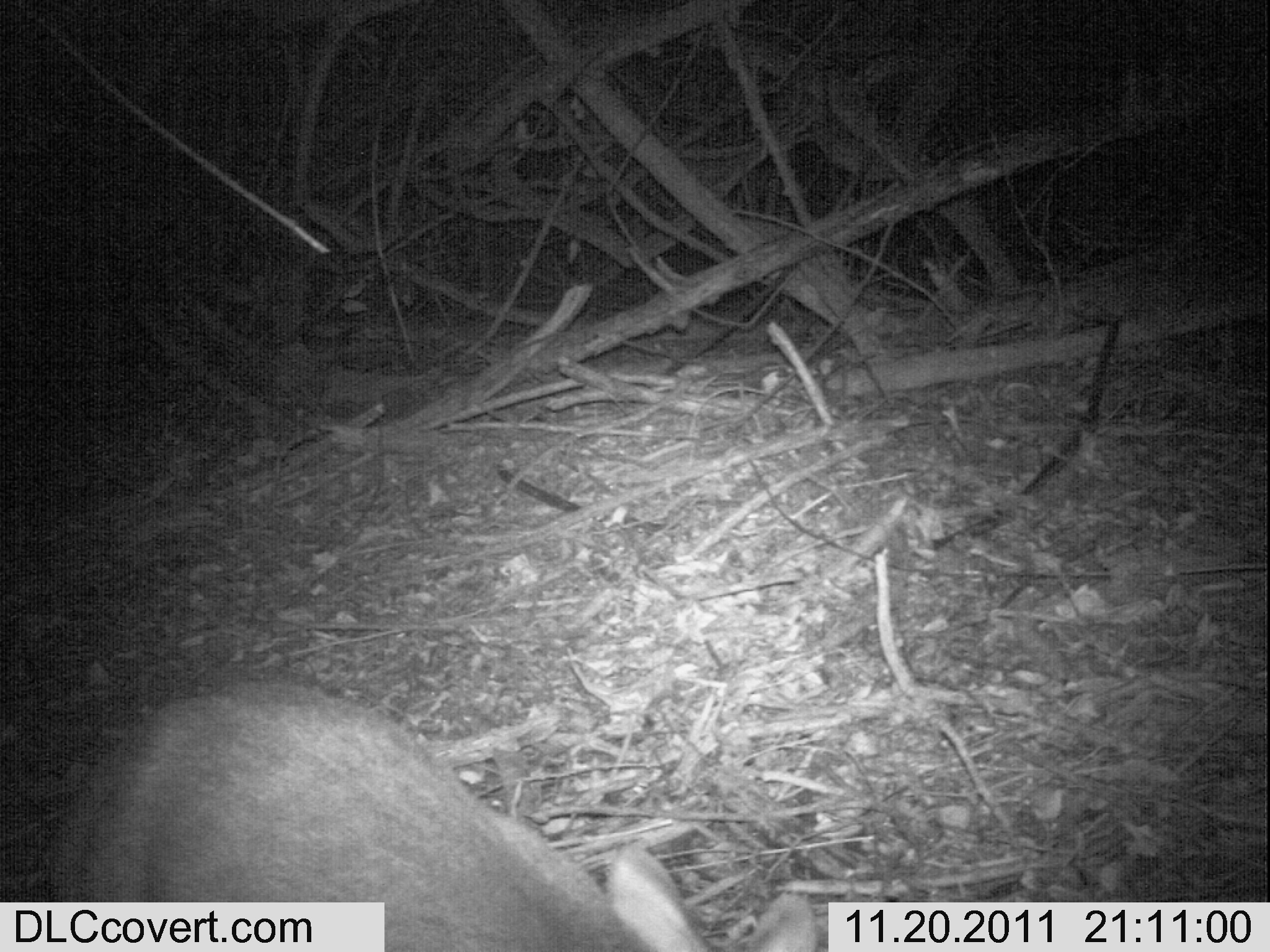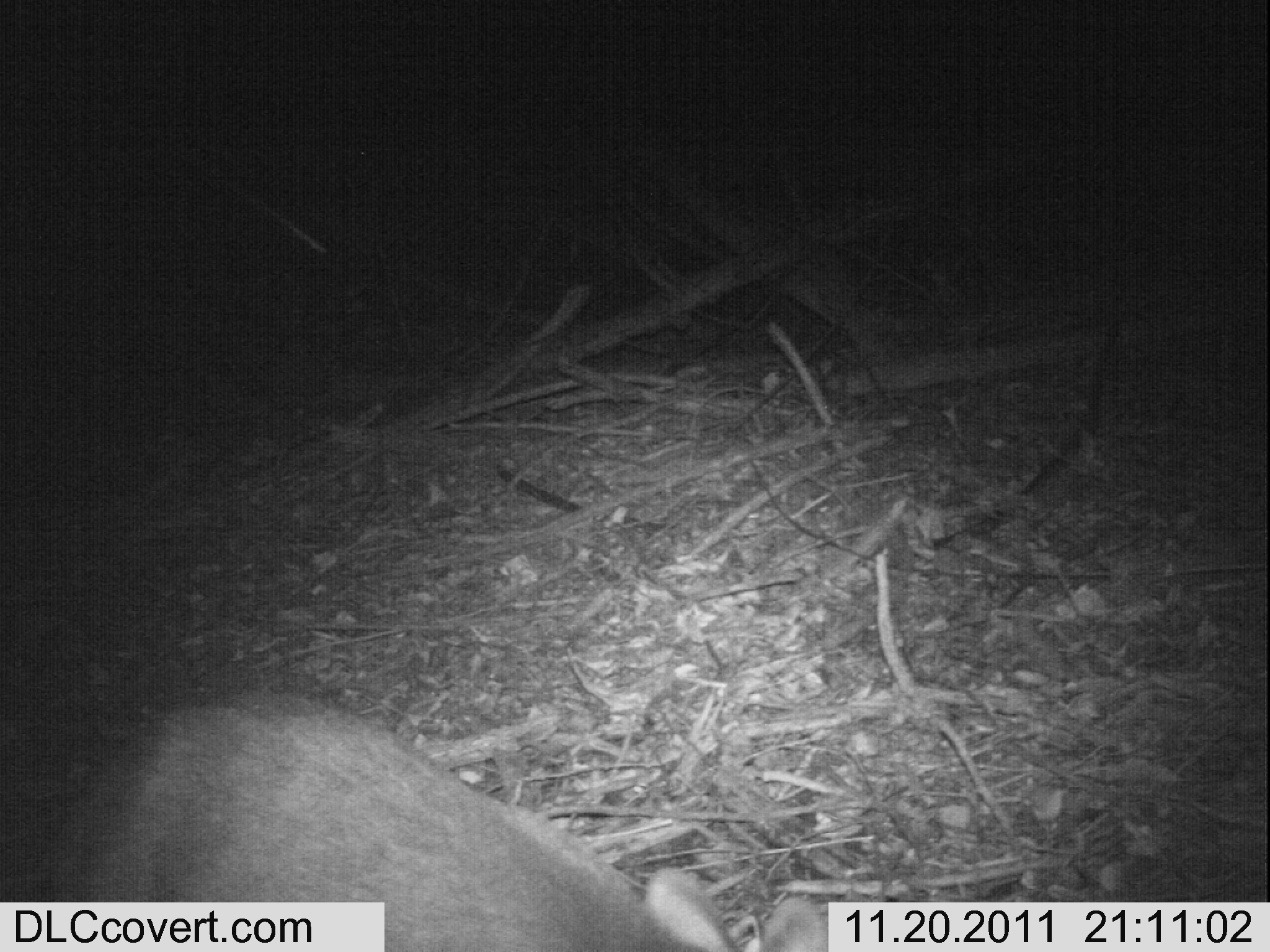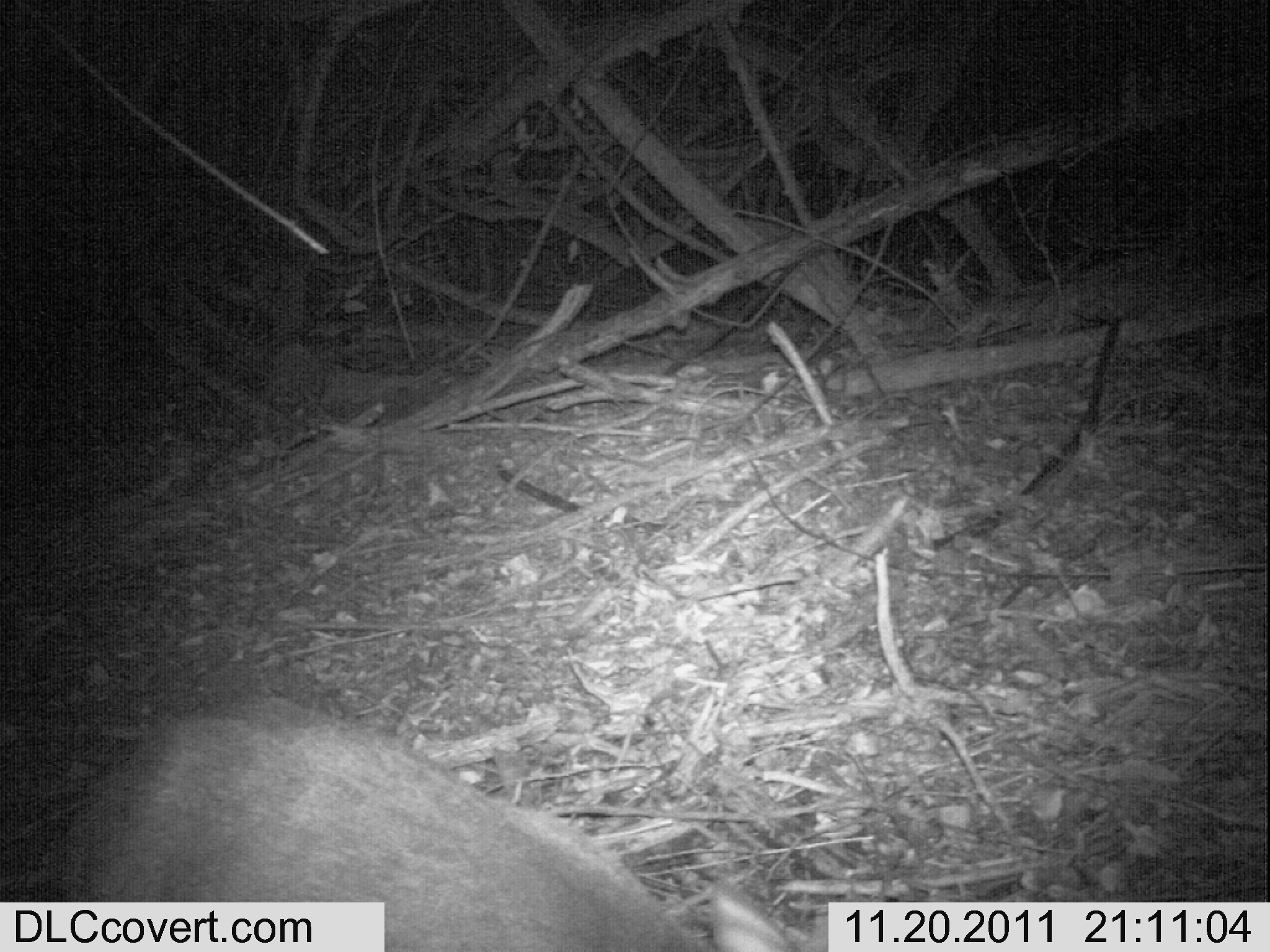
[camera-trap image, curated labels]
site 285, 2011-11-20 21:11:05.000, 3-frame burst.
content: unidentified animal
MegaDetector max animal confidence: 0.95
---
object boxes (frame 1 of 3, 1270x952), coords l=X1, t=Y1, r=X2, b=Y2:
unknown: l=38, t=680, r=813, b=945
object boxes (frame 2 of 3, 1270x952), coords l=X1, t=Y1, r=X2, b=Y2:
unknown: l=28, t=682, r=828, b=952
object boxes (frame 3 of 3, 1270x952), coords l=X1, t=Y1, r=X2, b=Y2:
unknown: l=50, t=690, r=795, b=950